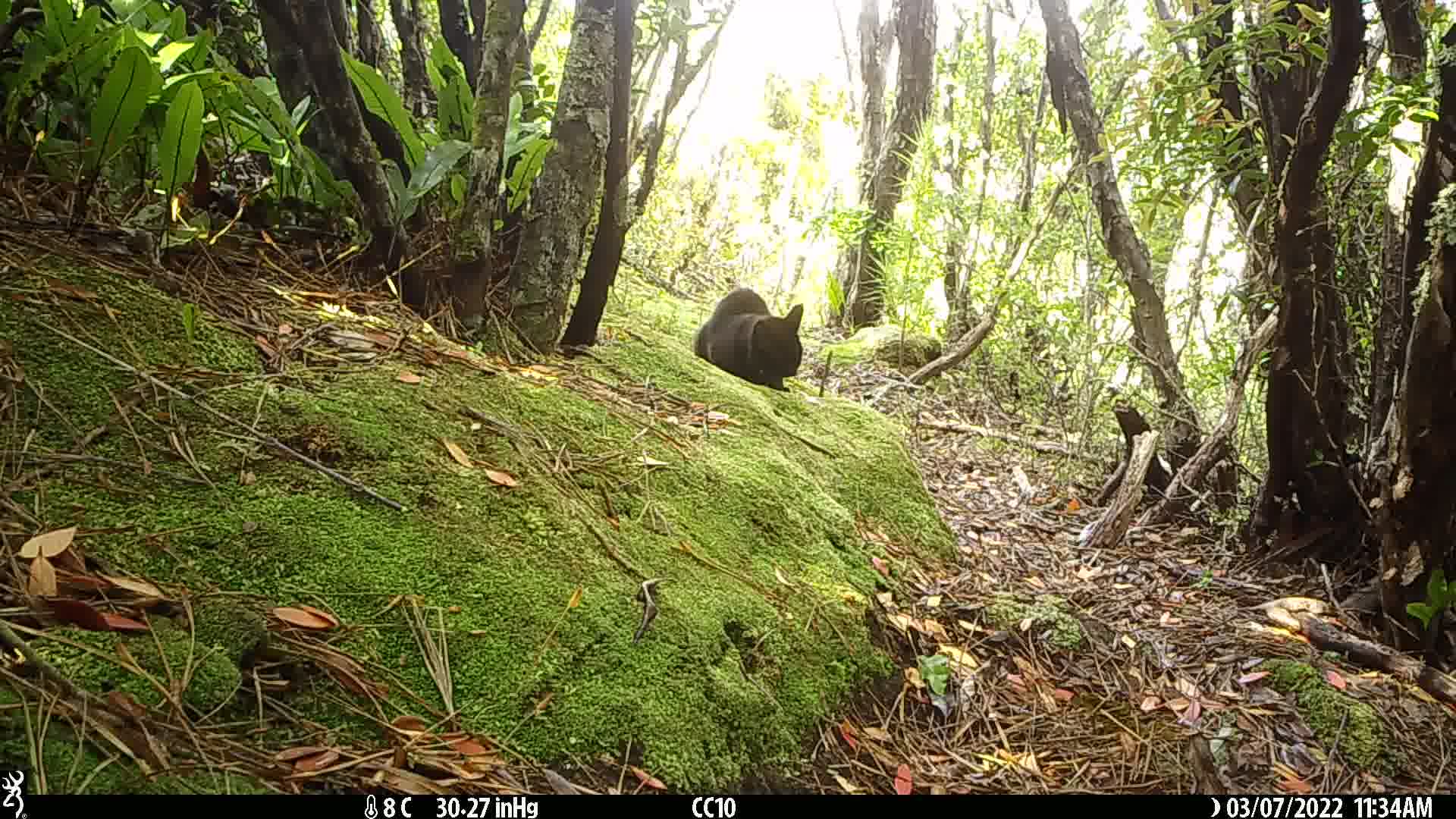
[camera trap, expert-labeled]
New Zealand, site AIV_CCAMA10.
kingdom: Animalia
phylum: Chordata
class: Mammalia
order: Carnivora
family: Felidae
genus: Felis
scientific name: Felis catus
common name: domestic cat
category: cat